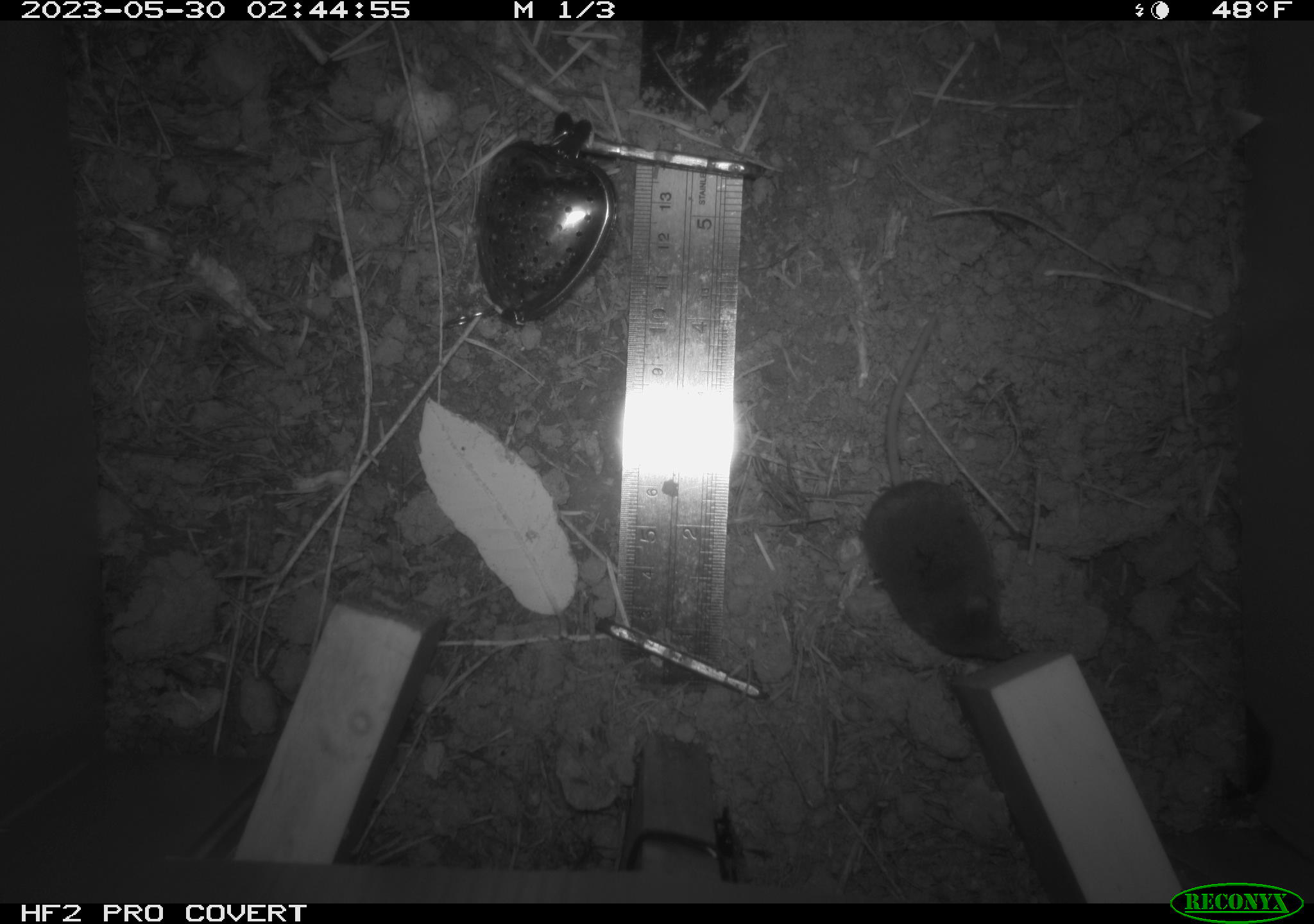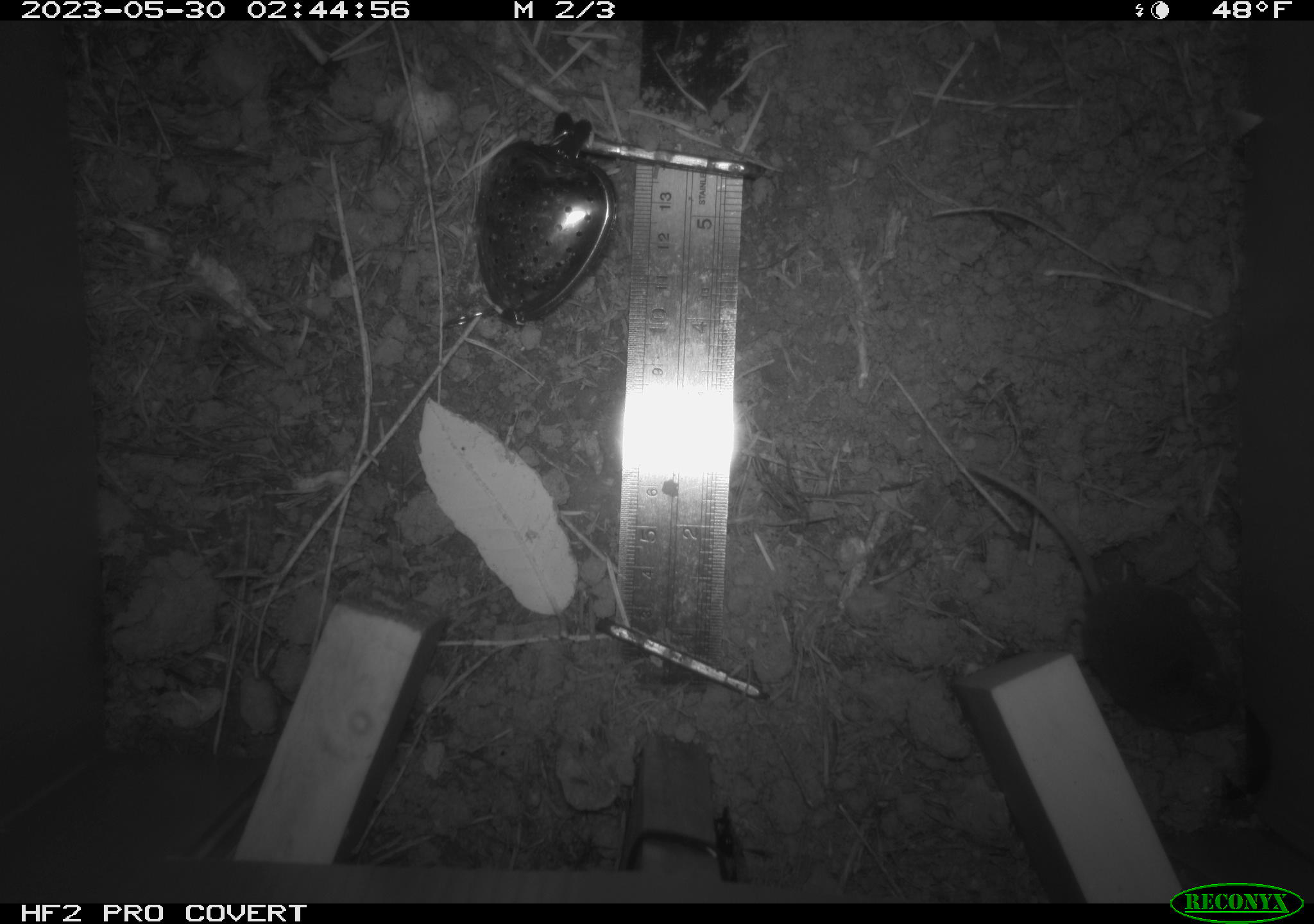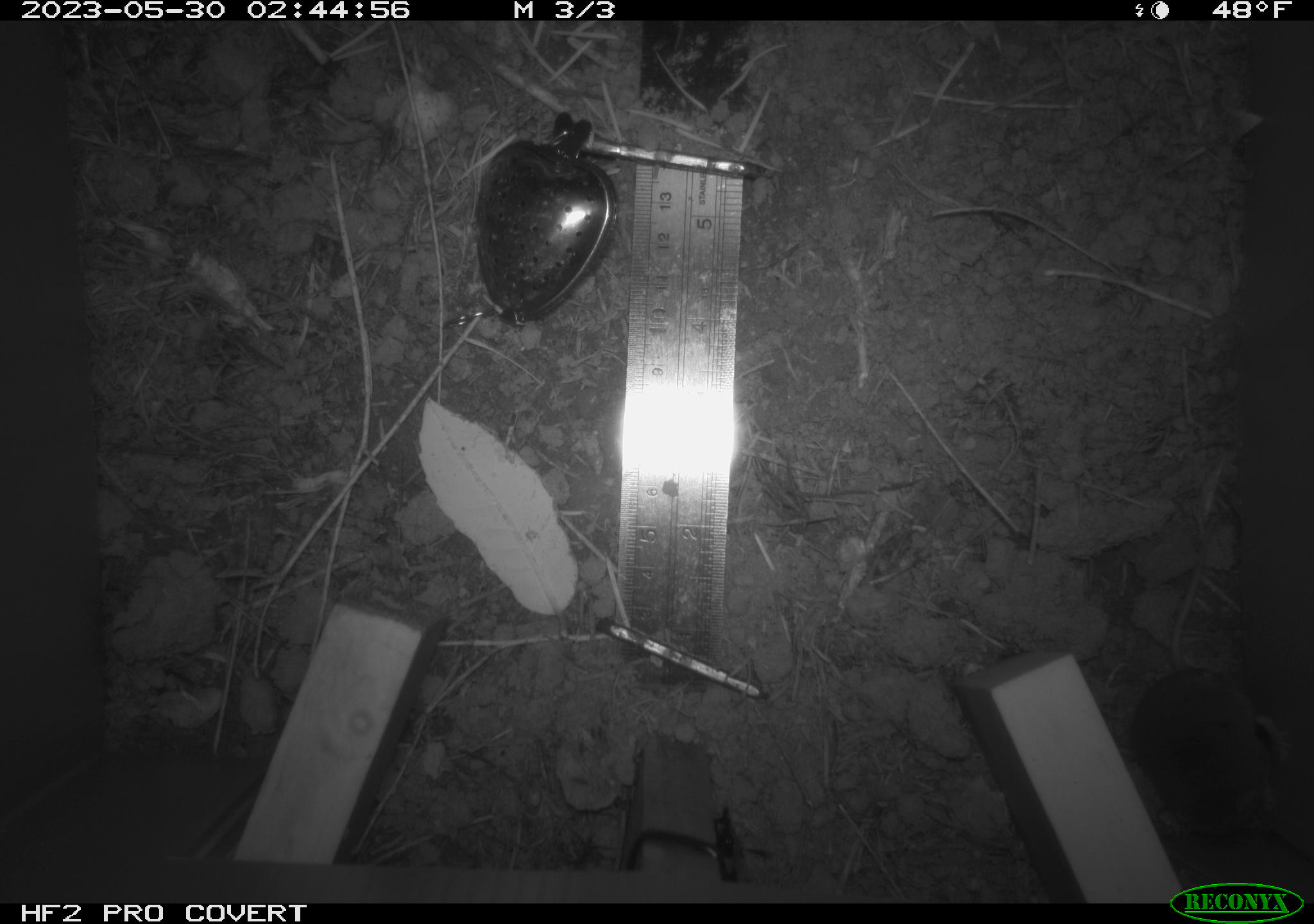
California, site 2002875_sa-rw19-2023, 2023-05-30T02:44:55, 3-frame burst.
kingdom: Animalia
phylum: Chordata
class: Mammalia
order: Eulipotyphla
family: Soricidae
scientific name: Soricidae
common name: shrews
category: soricidae family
Soricidae family (shrews) (Soricidae).